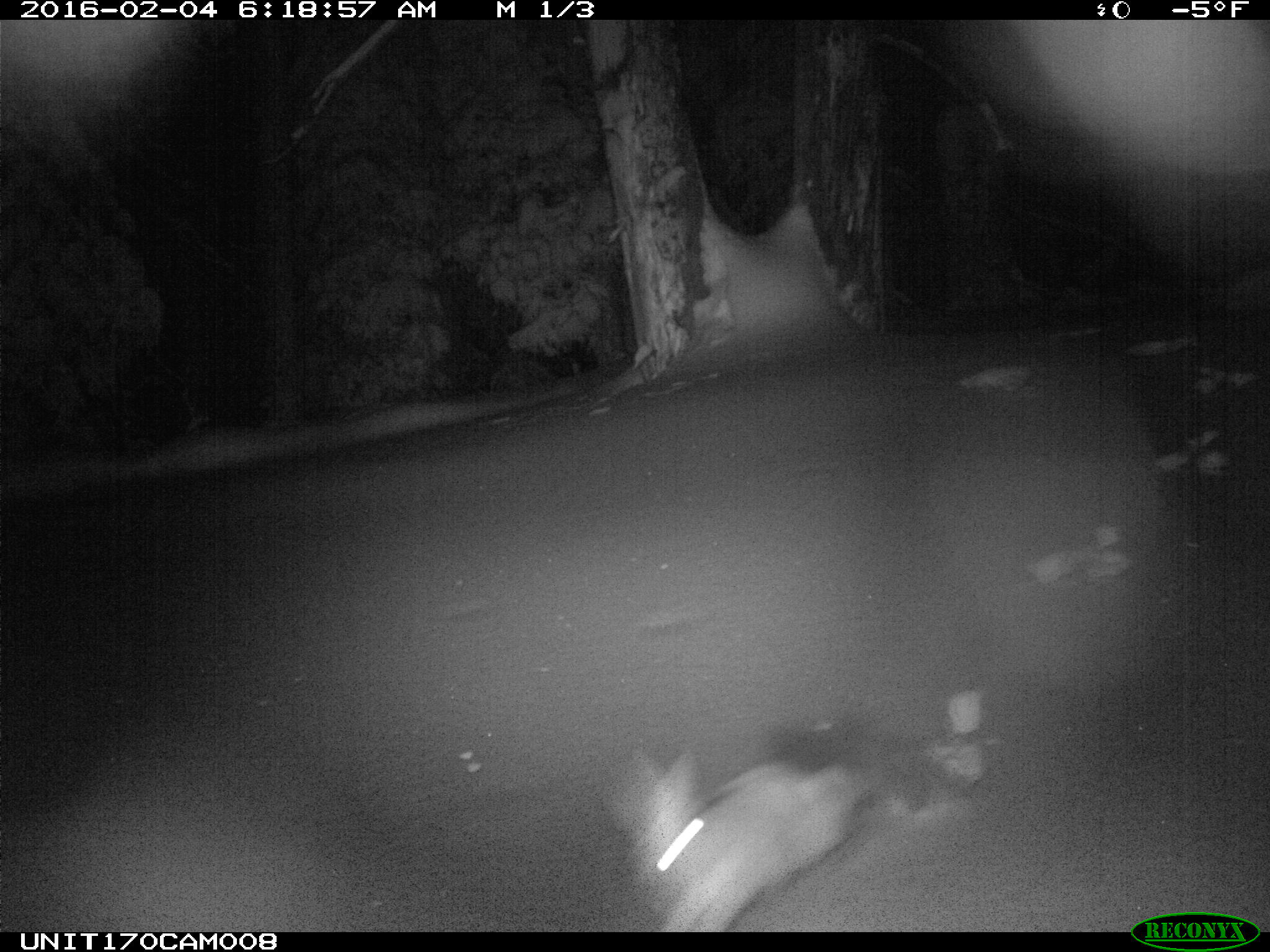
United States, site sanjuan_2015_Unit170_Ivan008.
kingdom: Animalia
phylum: Chordata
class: Mammalia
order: Lagomorpha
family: Leporidae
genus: Lepus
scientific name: Lepus americanus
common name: snowshoe hare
Lepus americanus (snowshoe hare).